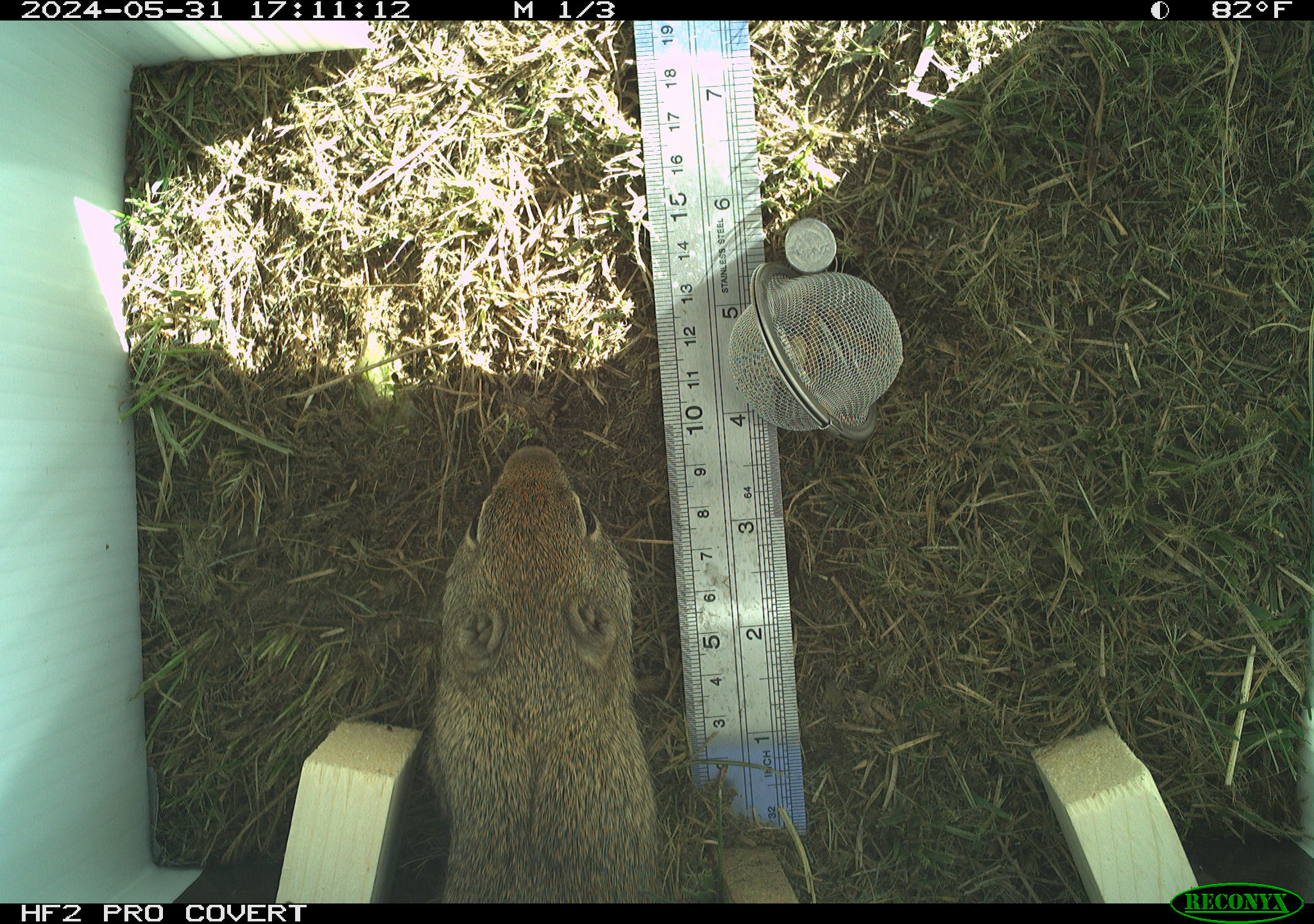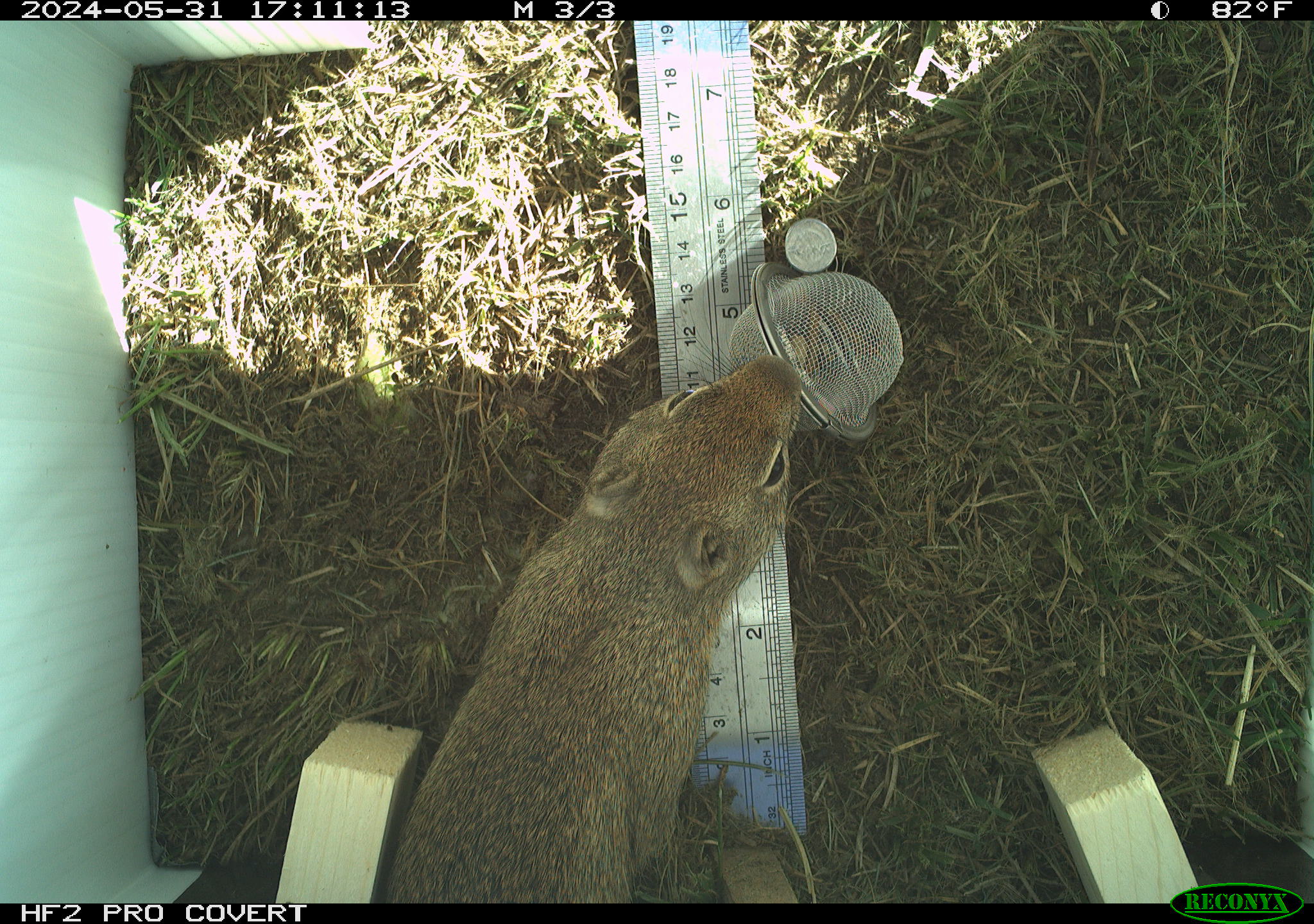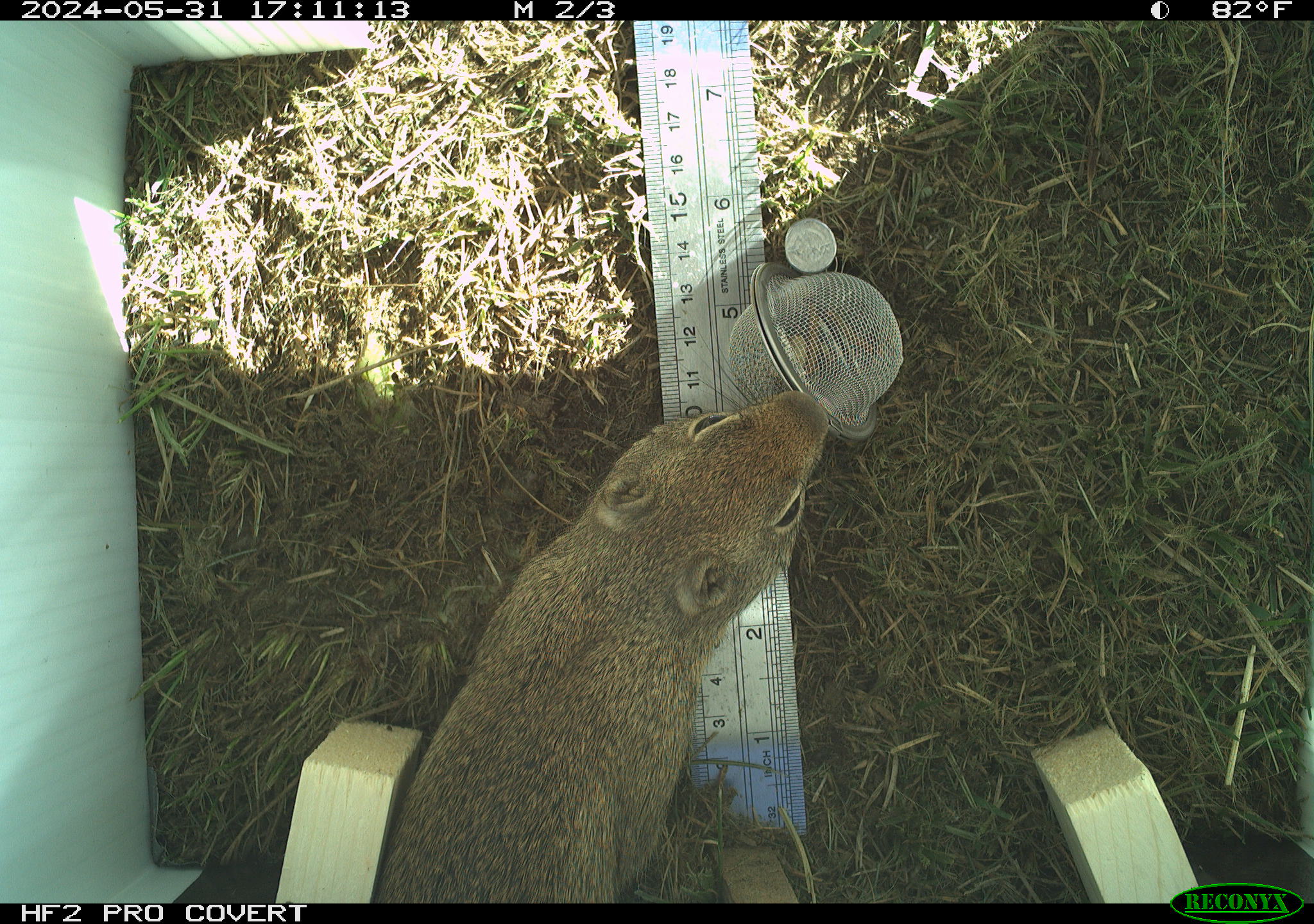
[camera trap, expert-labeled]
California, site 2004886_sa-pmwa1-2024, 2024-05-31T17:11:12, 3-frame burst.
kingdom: Animalia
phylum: Chordata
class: Mammalia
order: Rodentia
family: Sciuridae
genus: Urocitellus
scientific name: Urocitellus beldingi beldingi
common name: belding's ground squirrel